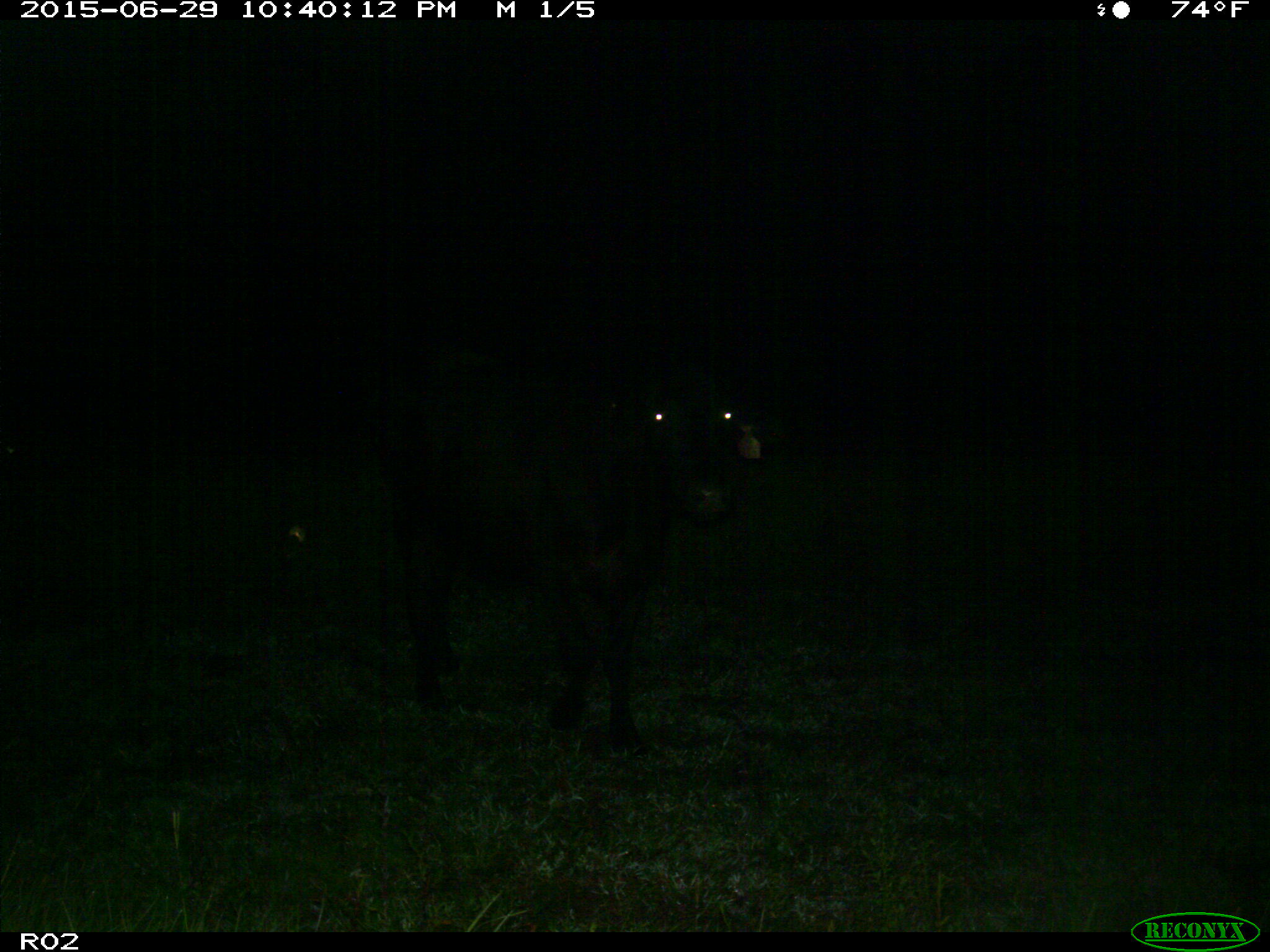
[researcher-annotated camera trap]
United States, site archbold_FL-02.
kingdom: Animalia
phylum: Chordata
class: Mammalia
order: Artiodactyla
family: Bovidae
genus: Bos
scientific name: Bos taurus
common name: domestic cow